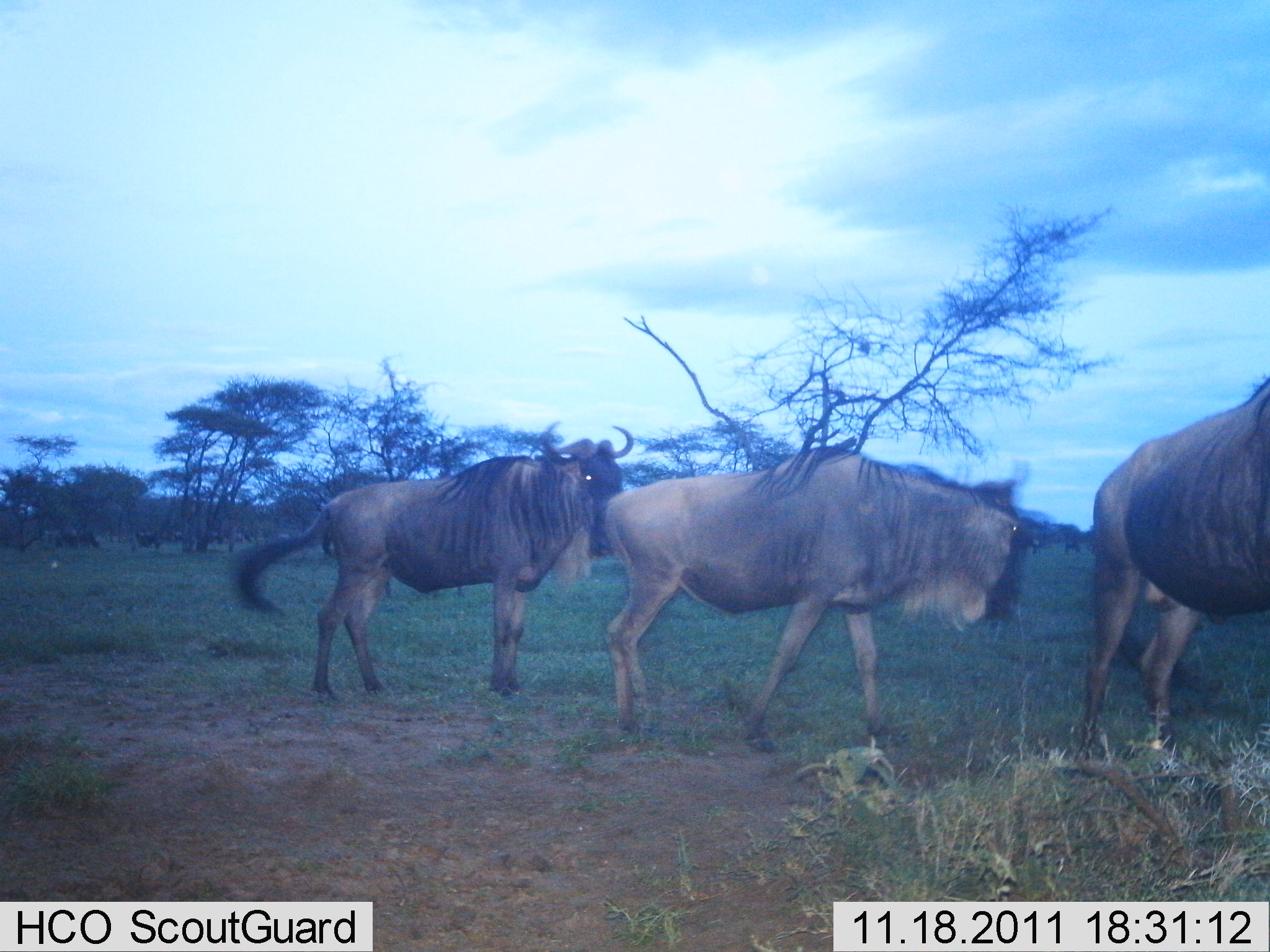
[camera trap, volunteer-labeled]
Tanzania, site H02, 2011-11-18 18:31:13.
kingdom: Animalia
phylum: Chordata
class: Mammalia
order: Artiodactyla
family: Bovidae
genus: Connochaetes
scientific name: Connochaetes taurinus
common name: blue wildebeest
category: wildebeest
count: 3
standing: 80%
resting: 0%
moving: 47%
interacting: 0%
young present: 0%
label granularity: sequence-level